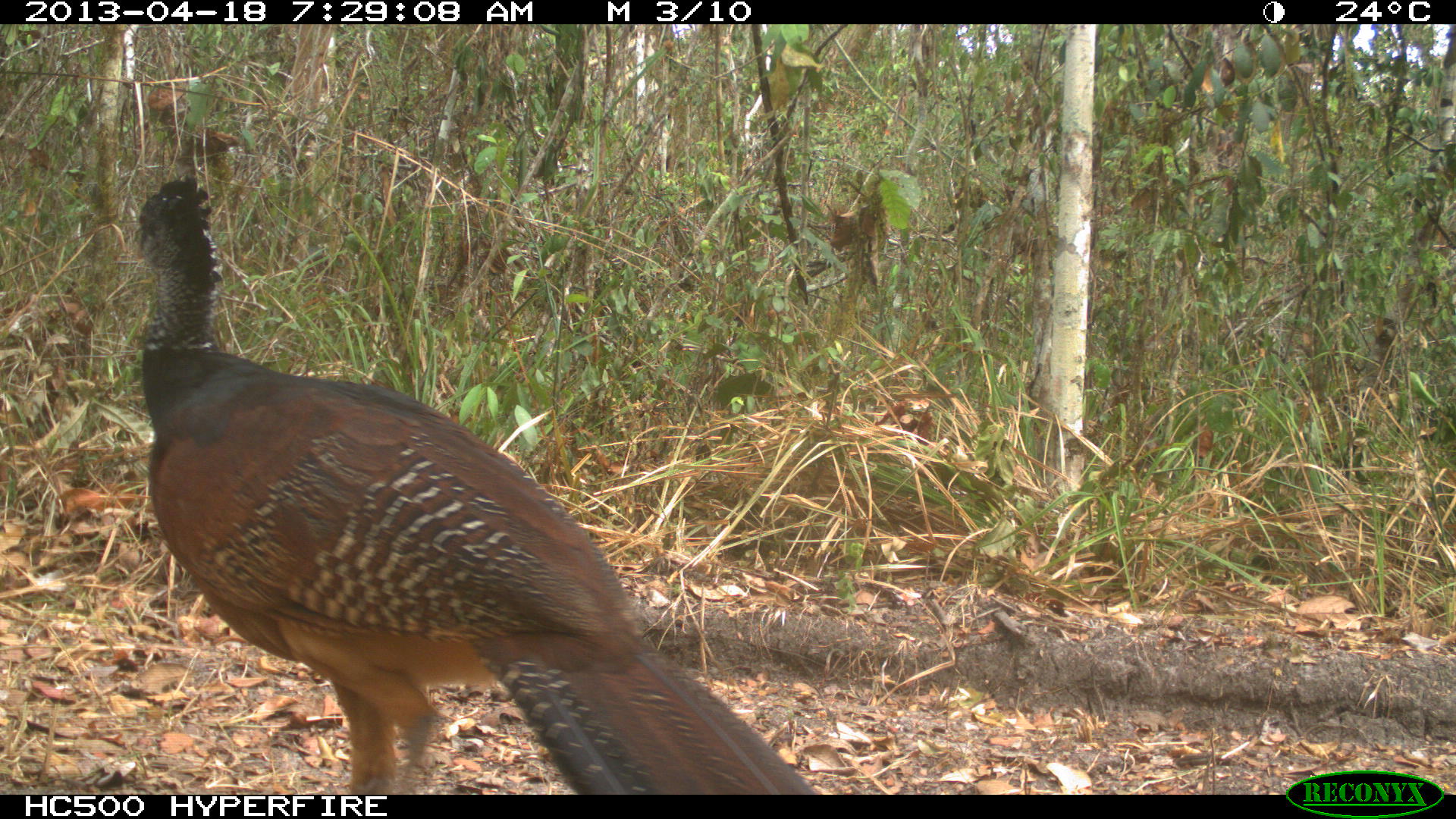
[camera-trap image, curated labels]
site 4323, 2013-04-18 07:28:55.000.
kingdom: Animalia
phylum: Chordata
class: Aves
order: Galliformes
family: Cracidae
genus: Crax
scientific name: Crax rubra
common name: great curassow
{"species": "Crax rubra (great curassow)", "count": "1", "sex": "female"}